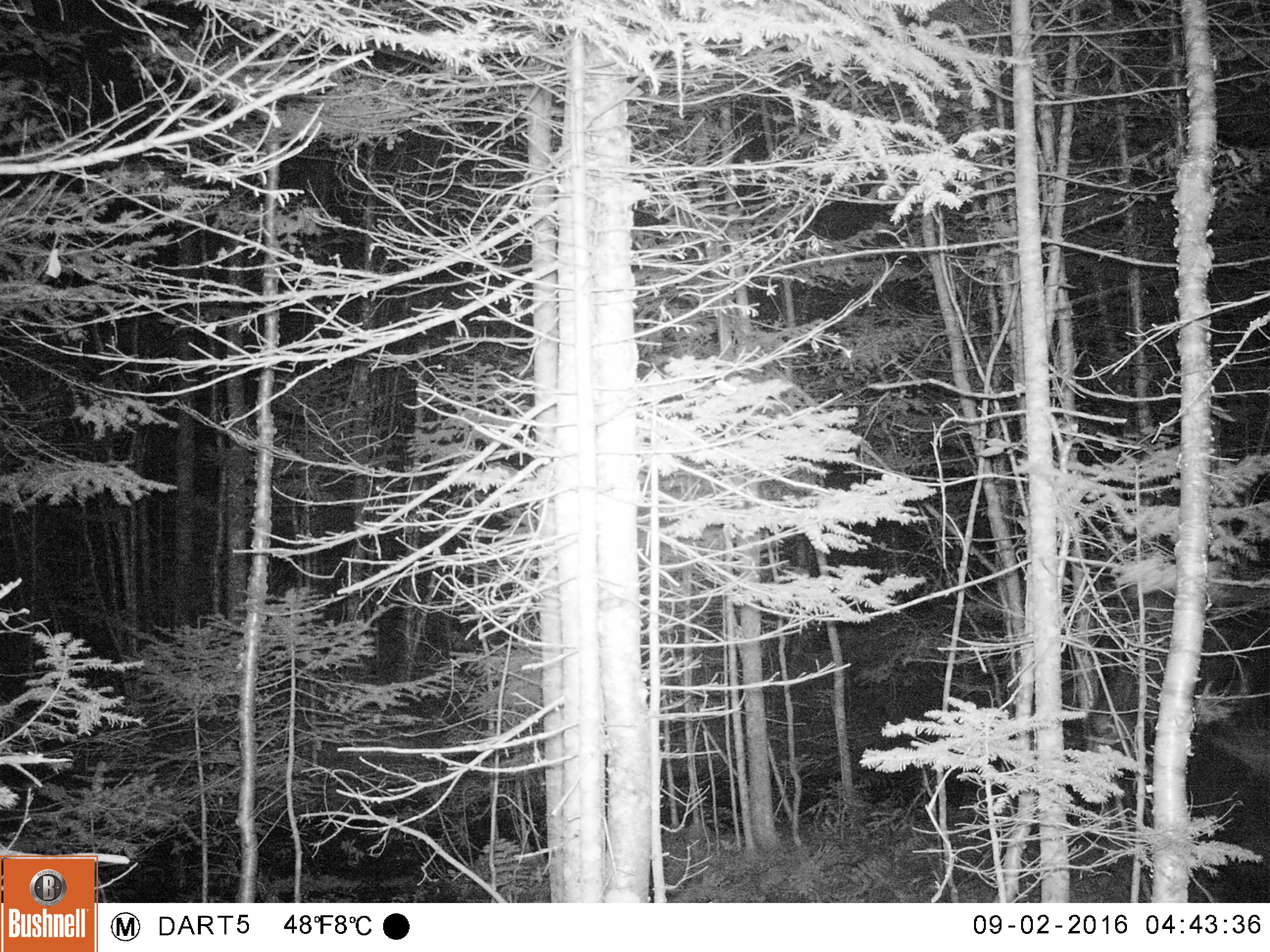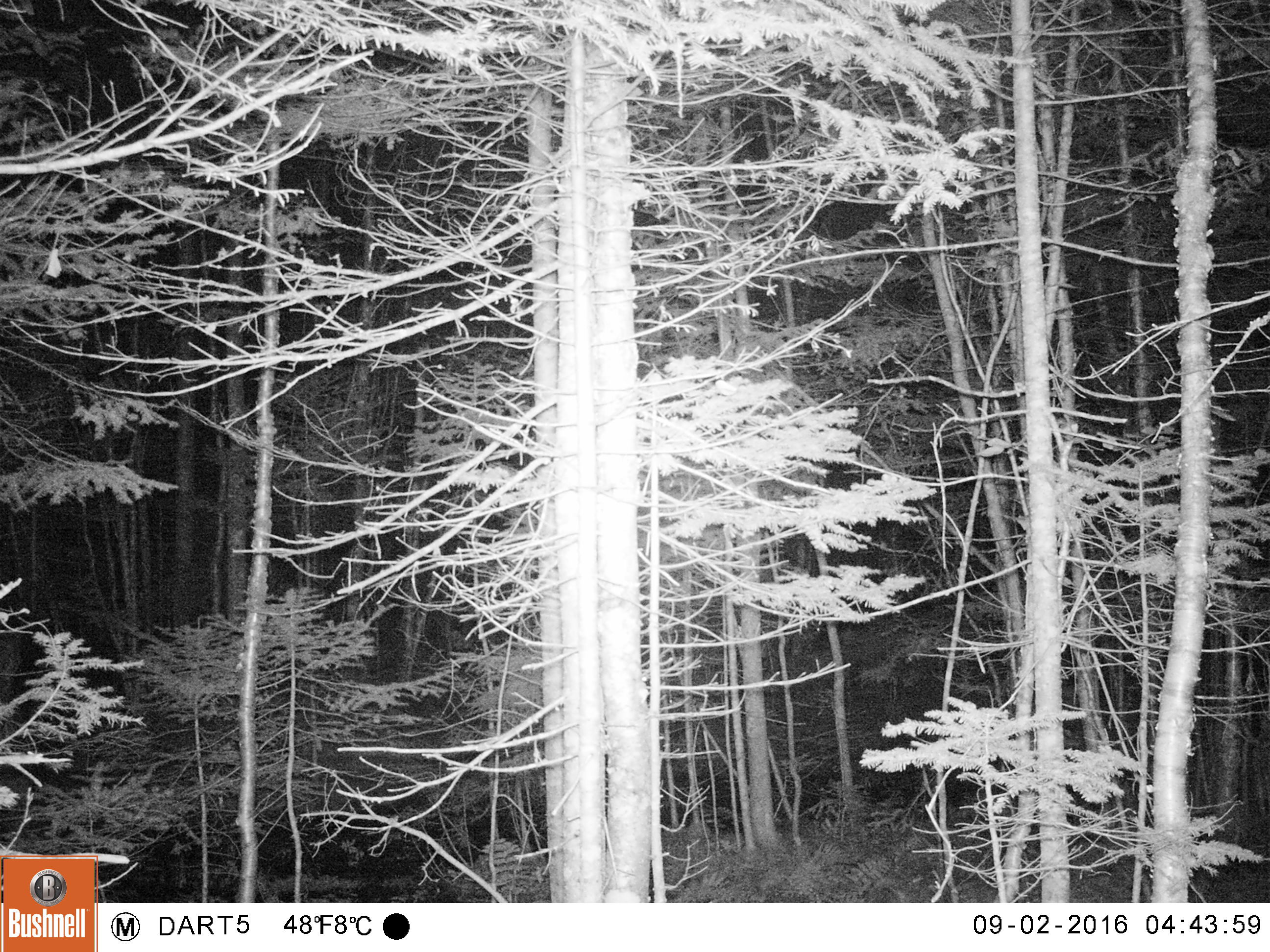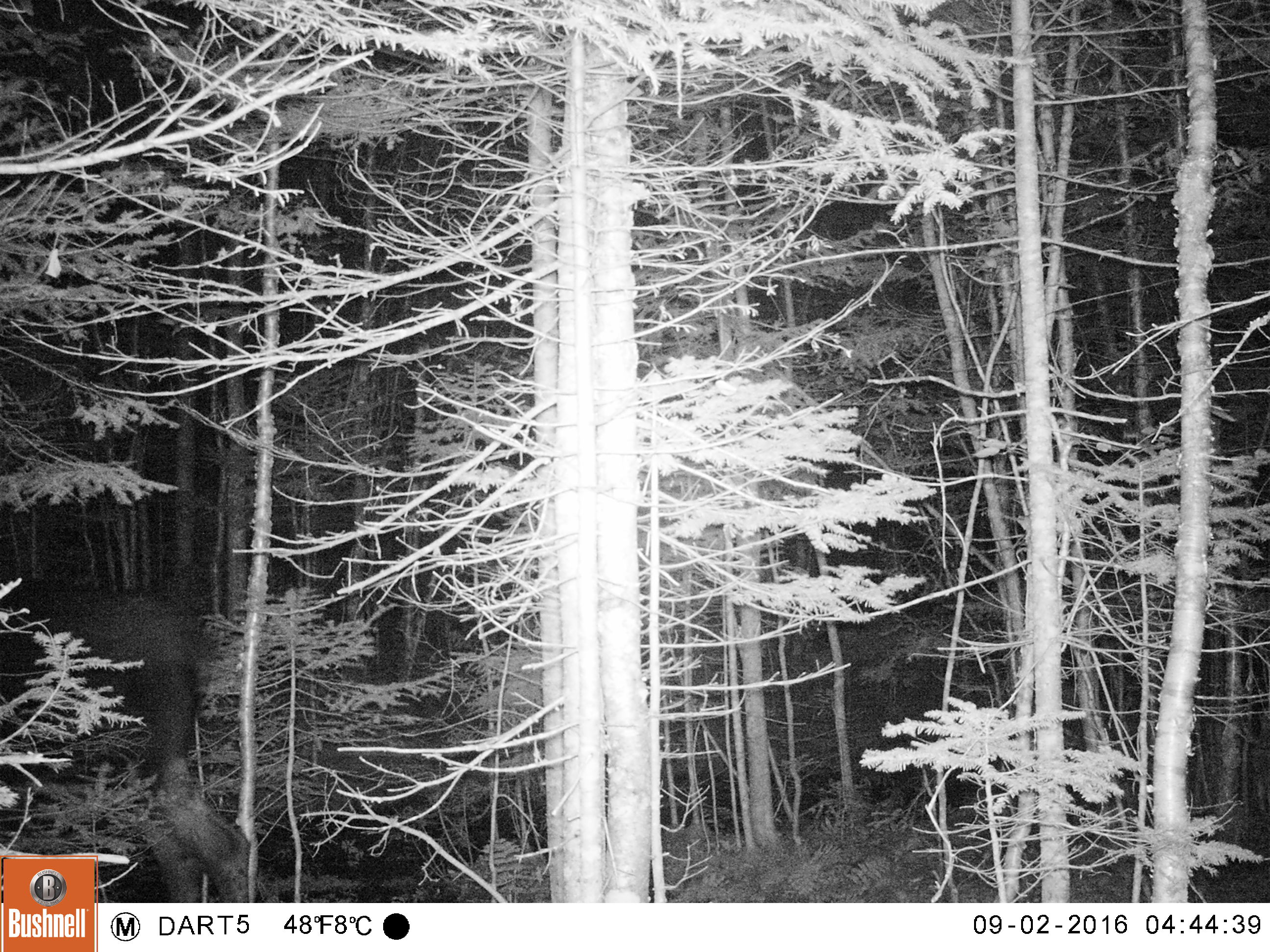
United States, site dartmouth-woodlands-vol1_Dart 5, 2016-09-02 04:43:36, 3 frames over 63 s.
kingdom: Animalia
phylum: Chordata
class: Mammalia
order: Artiodactyla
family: Cervidae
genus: Alces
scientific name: Alces alces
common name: moose